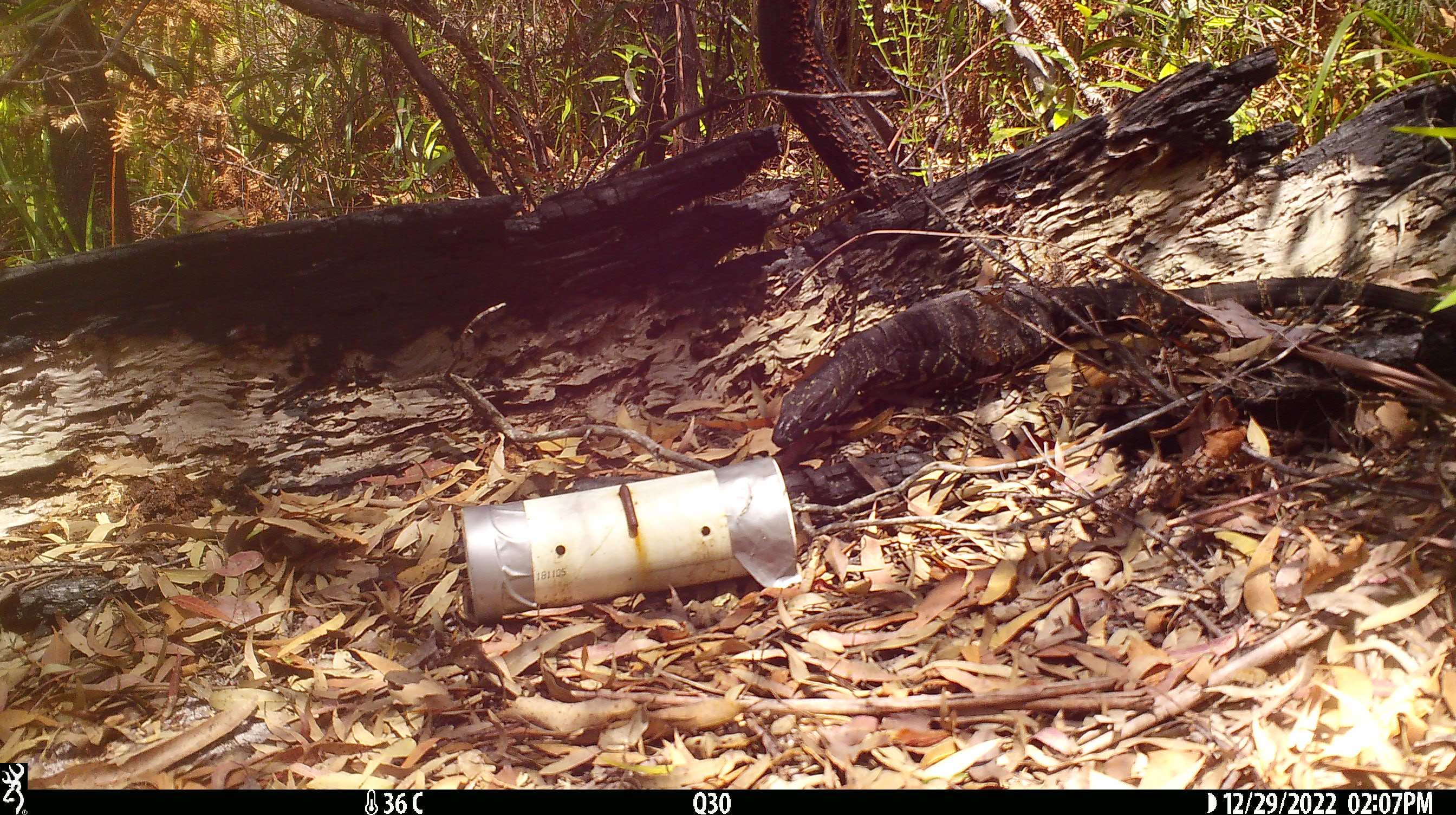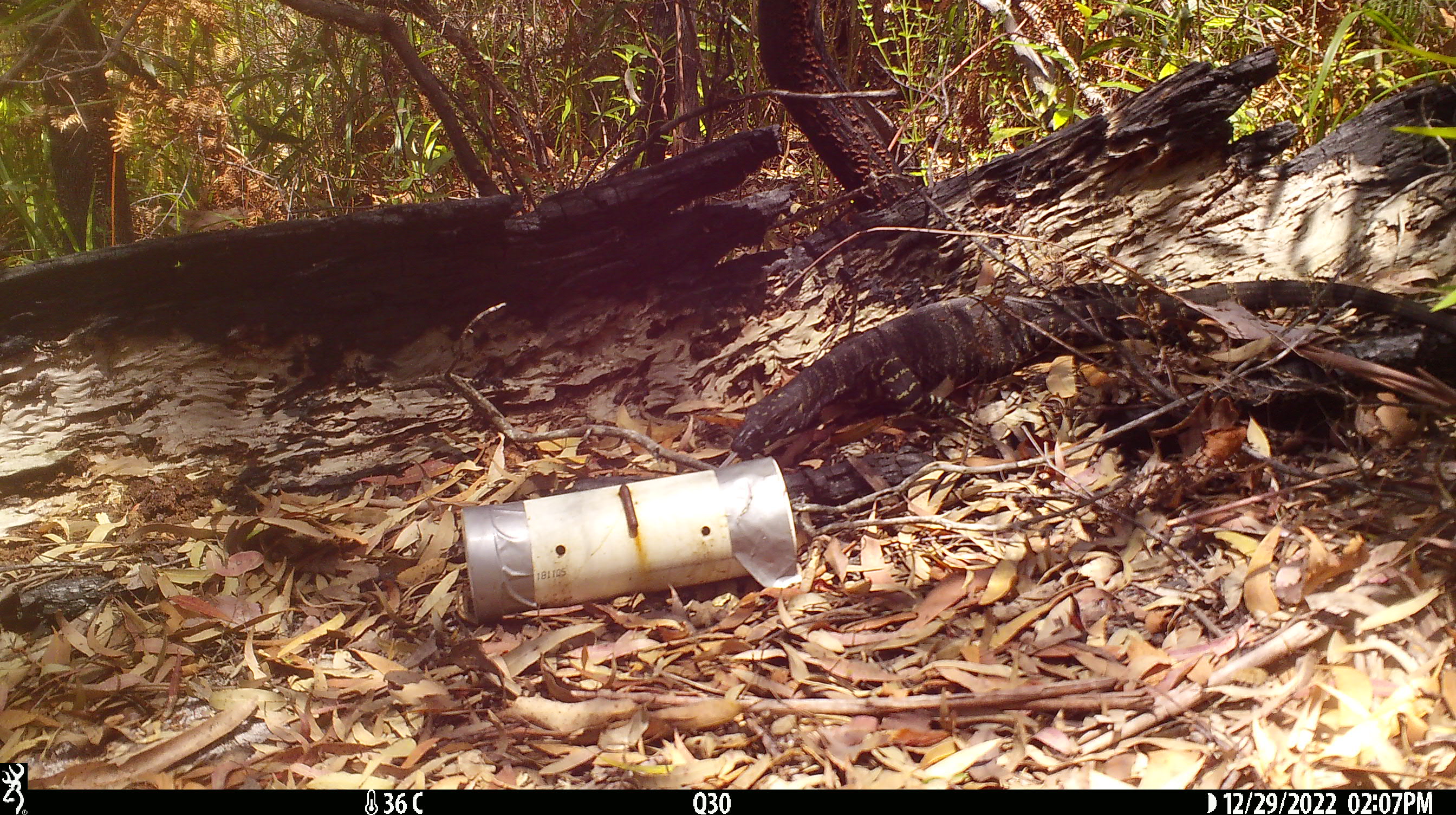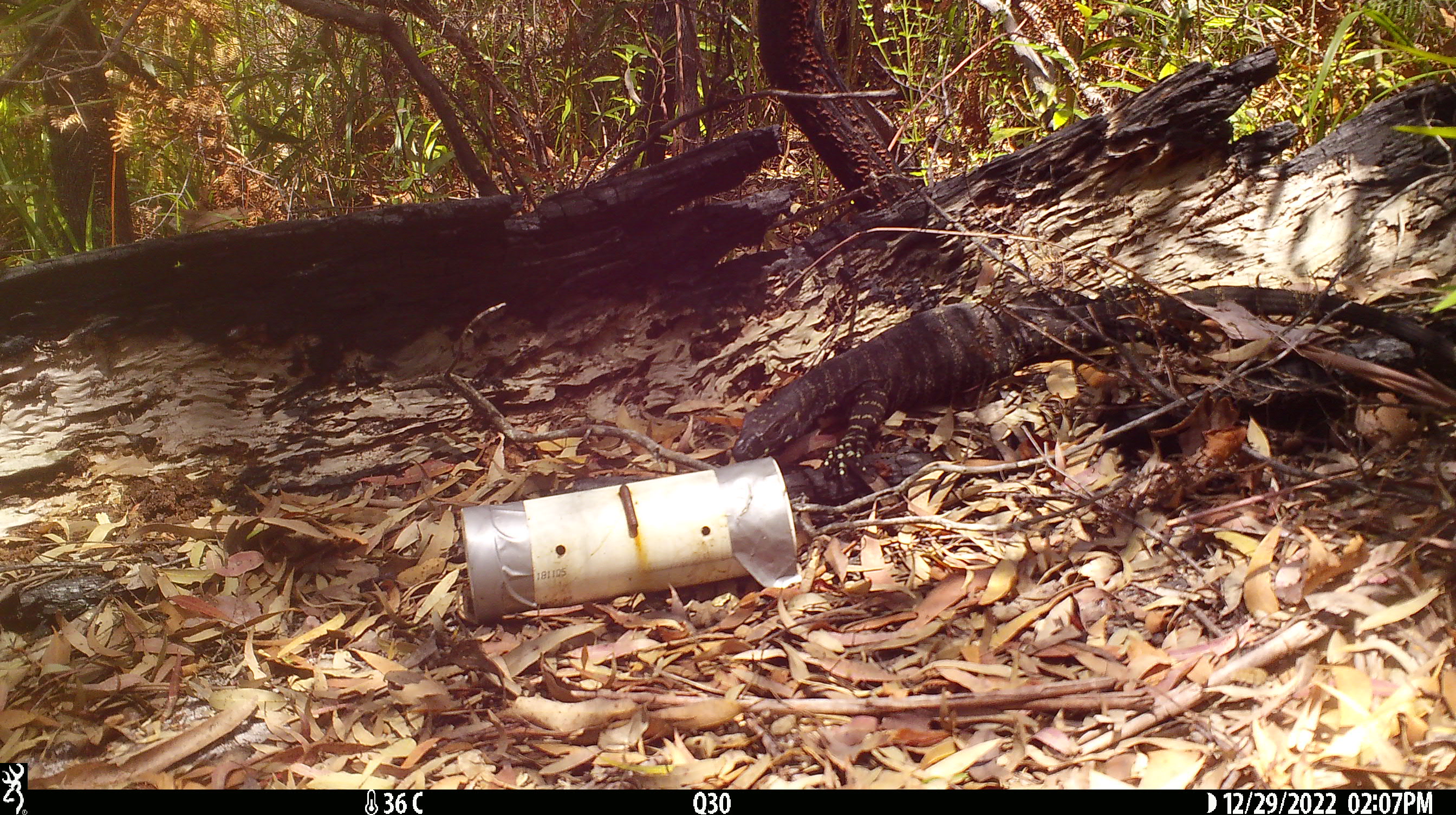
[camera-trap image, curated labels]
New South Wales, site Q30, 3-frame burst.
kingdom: Animalia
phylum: Chordata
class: Reptilia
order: Squamata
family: Varanidae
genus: Varanus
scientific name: Varanus varius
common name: lace monitor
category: goanna